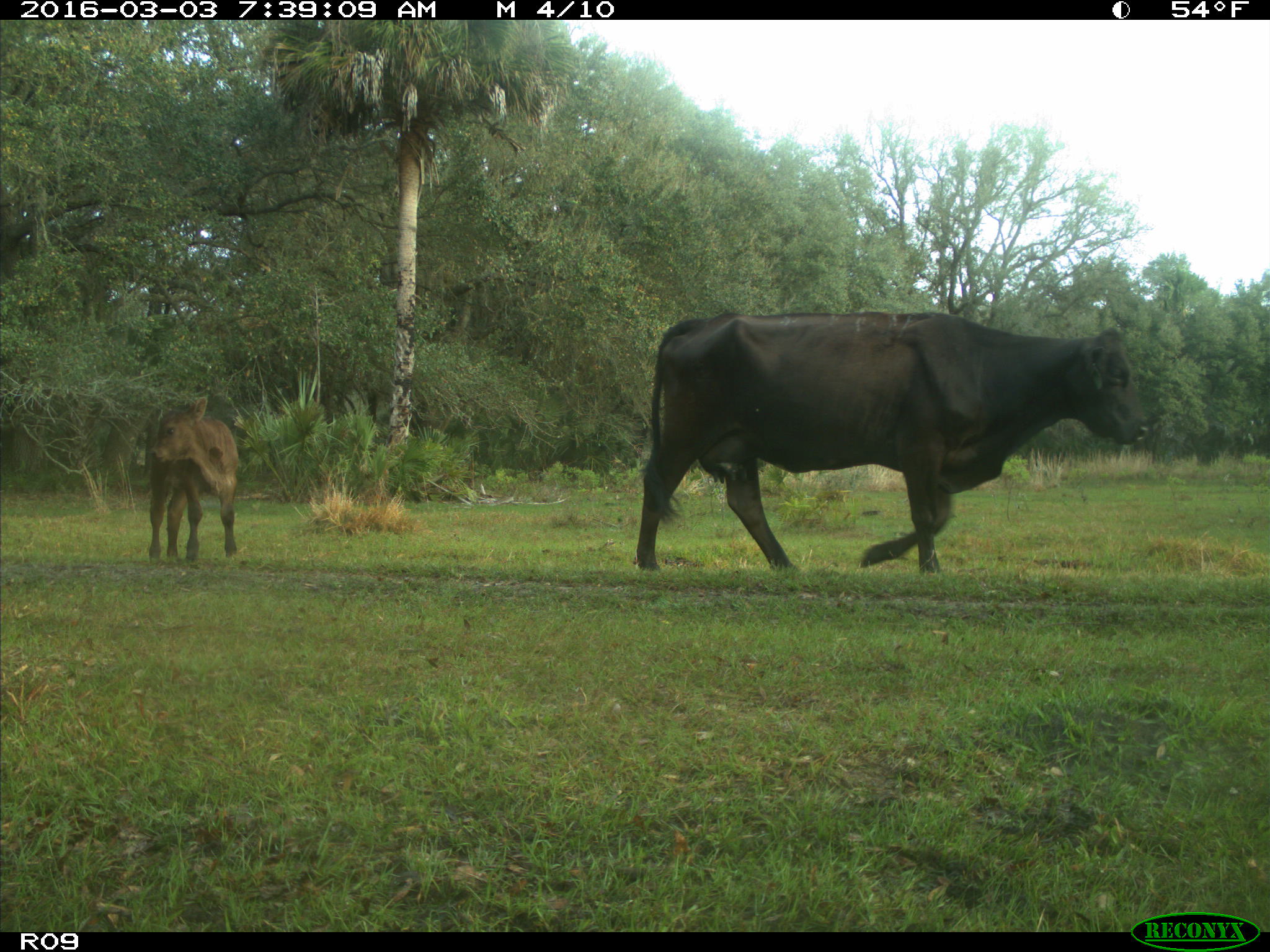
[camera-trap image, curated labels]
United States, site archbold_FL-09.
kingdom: Animalia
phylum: Chordata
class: Mammalia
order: Artiodactyla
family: Bovidae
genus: Bos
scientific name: Bos taurus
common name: domestic cow